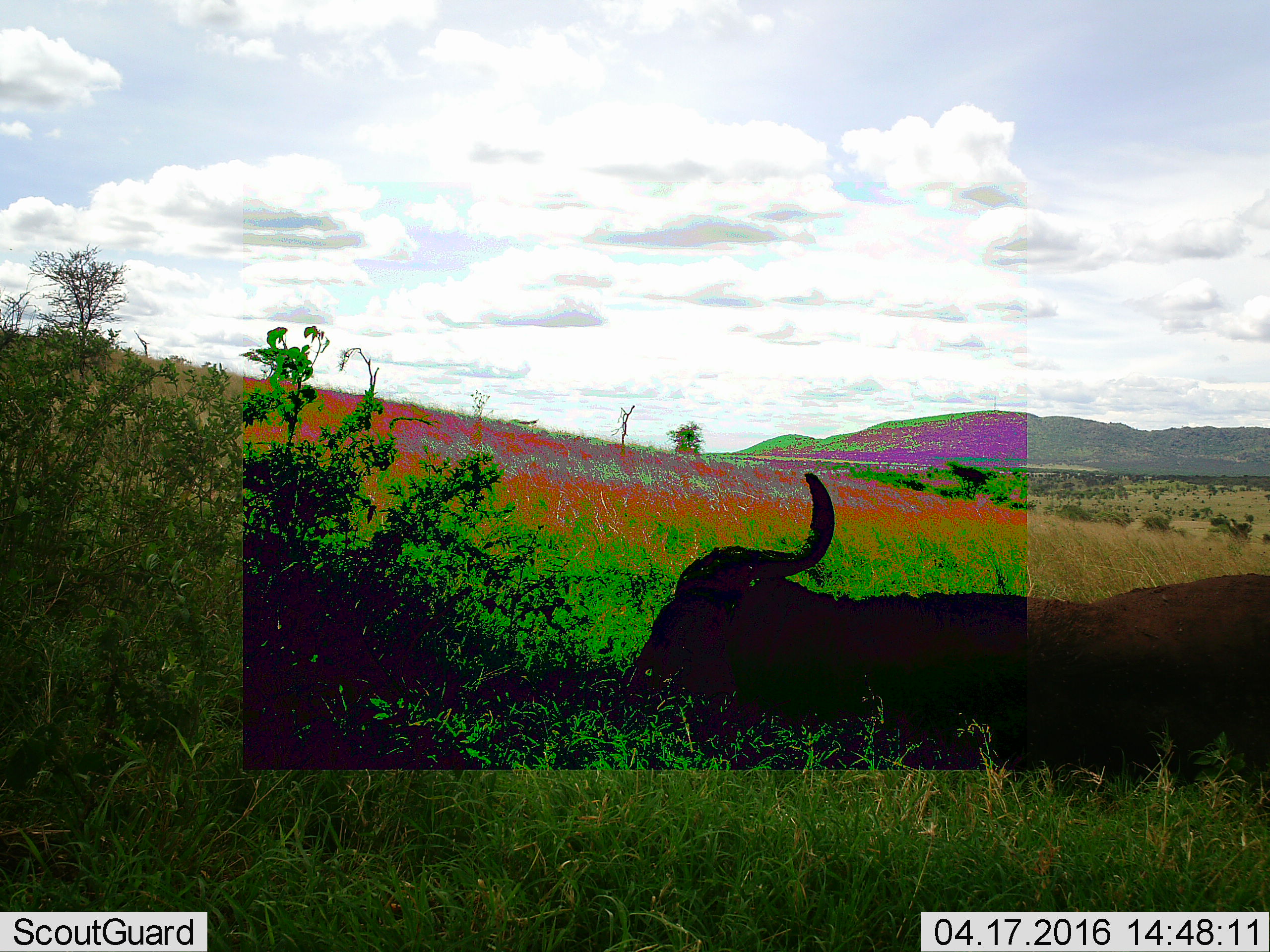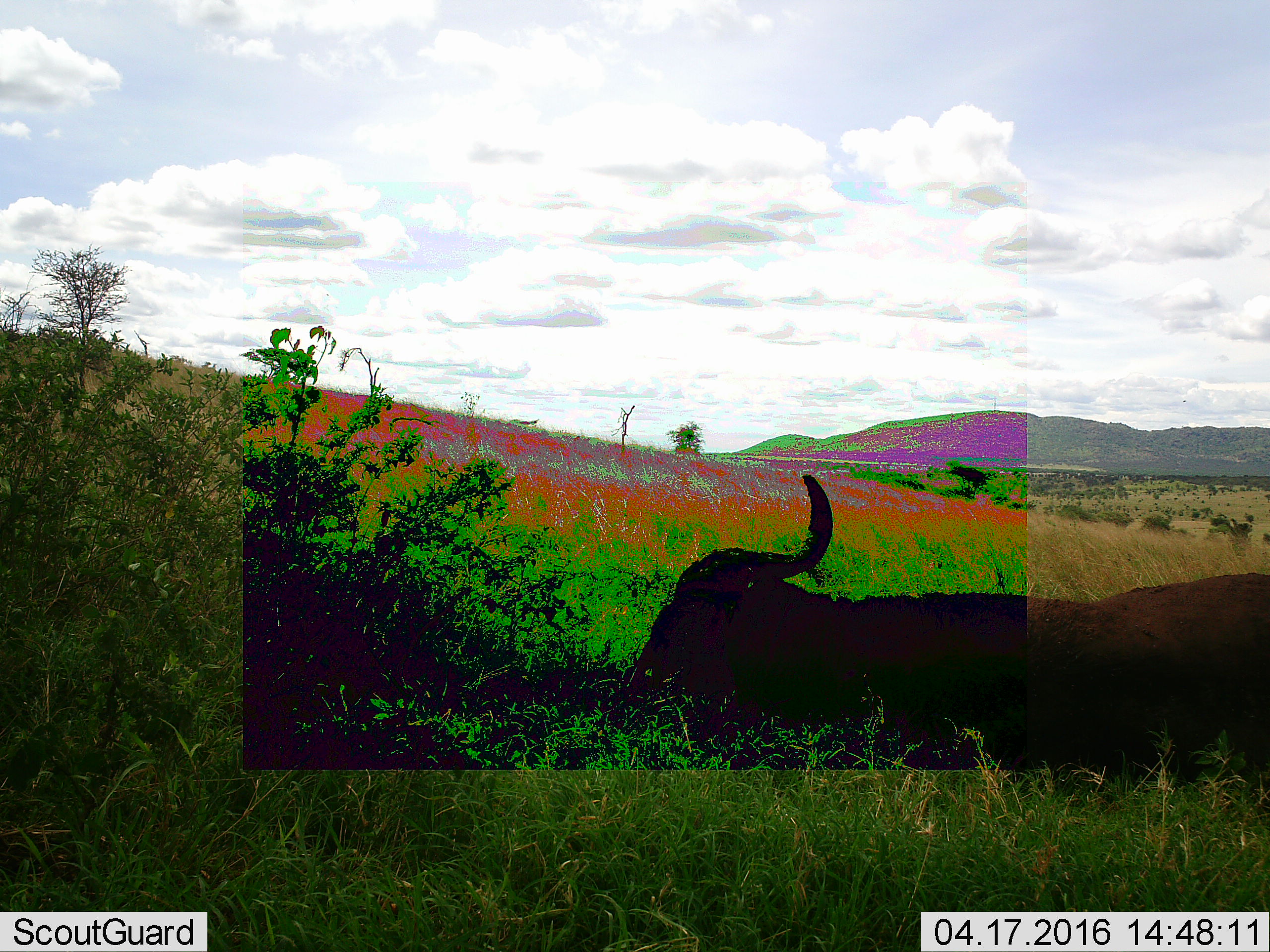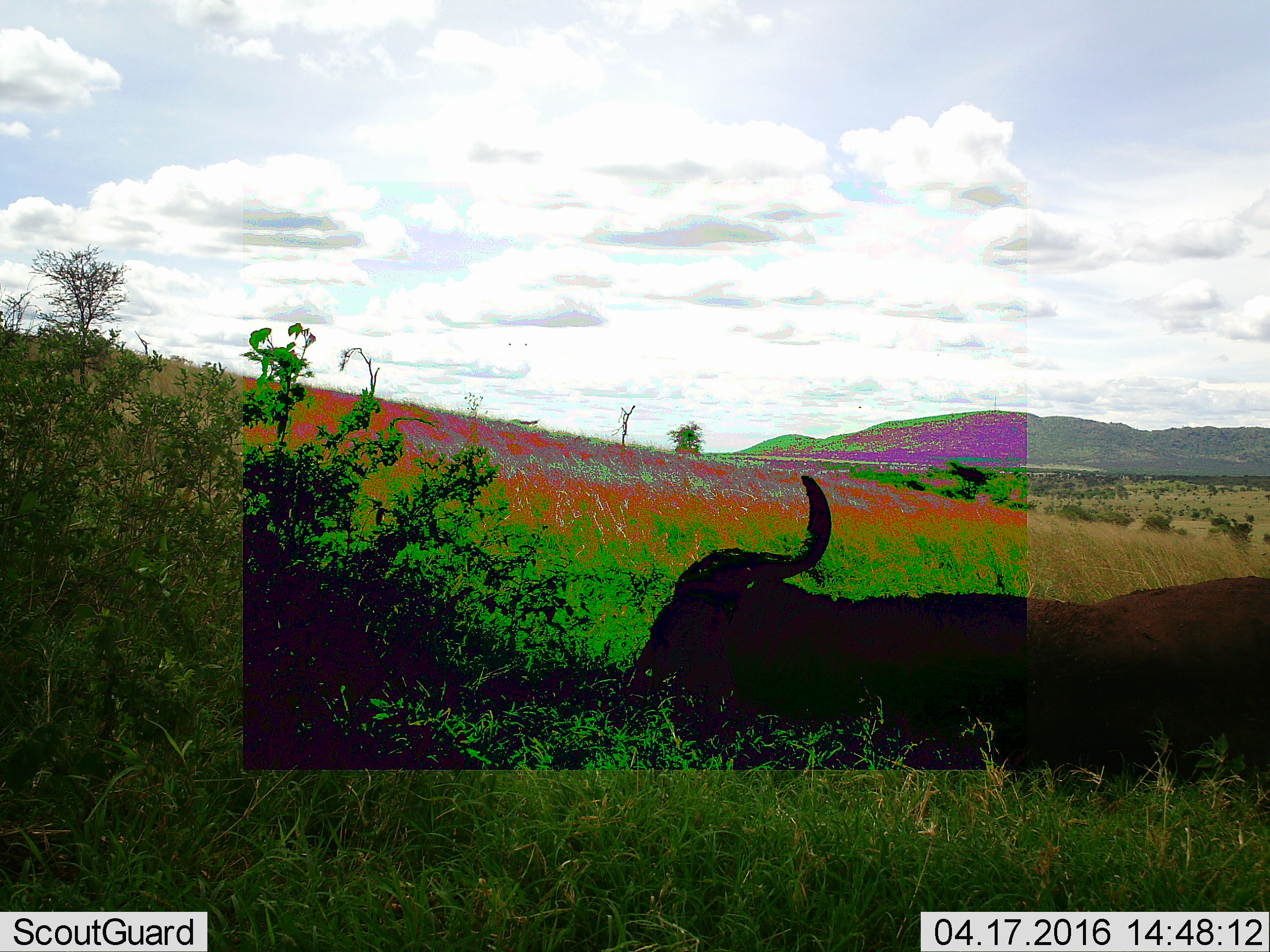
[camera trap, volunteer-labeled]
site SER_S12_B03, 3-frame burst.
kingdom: Animalia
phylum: Chordata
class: Mammalia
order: Artiodactyla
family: Bovidae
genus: Syncerus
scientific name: Syncerus caffer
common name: african buffalo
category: buffalo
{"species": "buffalo (african buffalo) (Syncerus caffer)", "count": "1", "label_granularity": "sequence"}